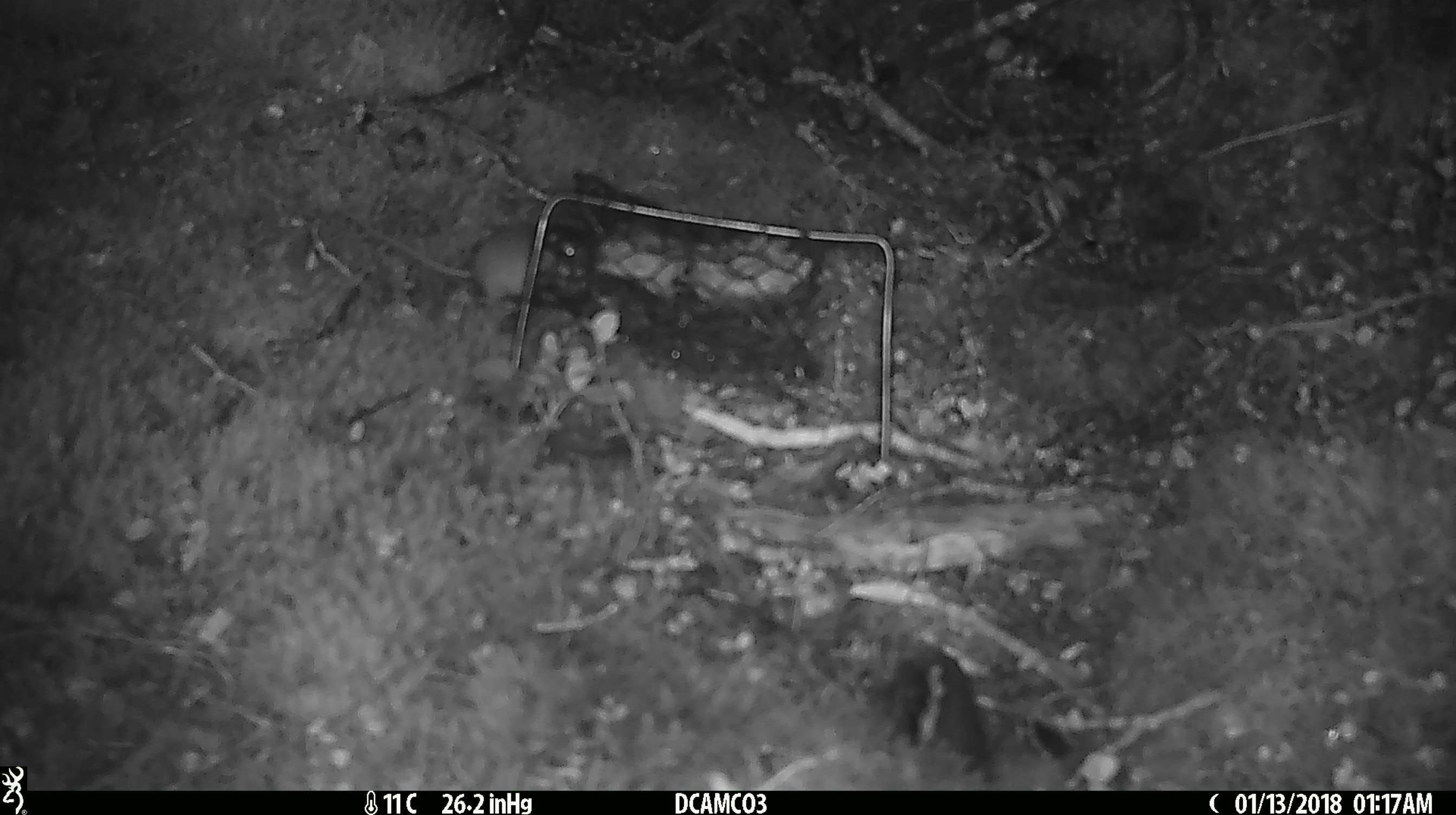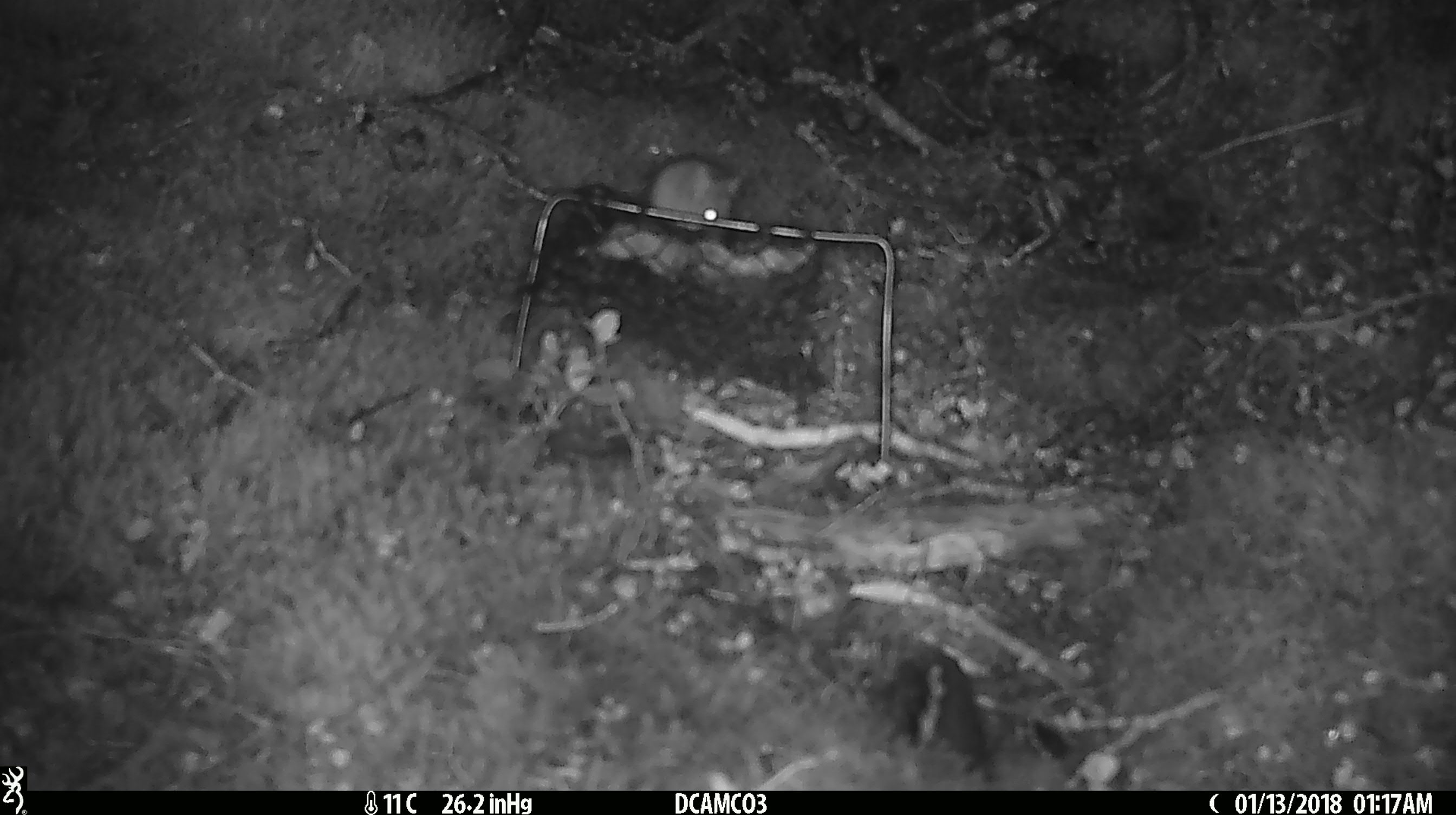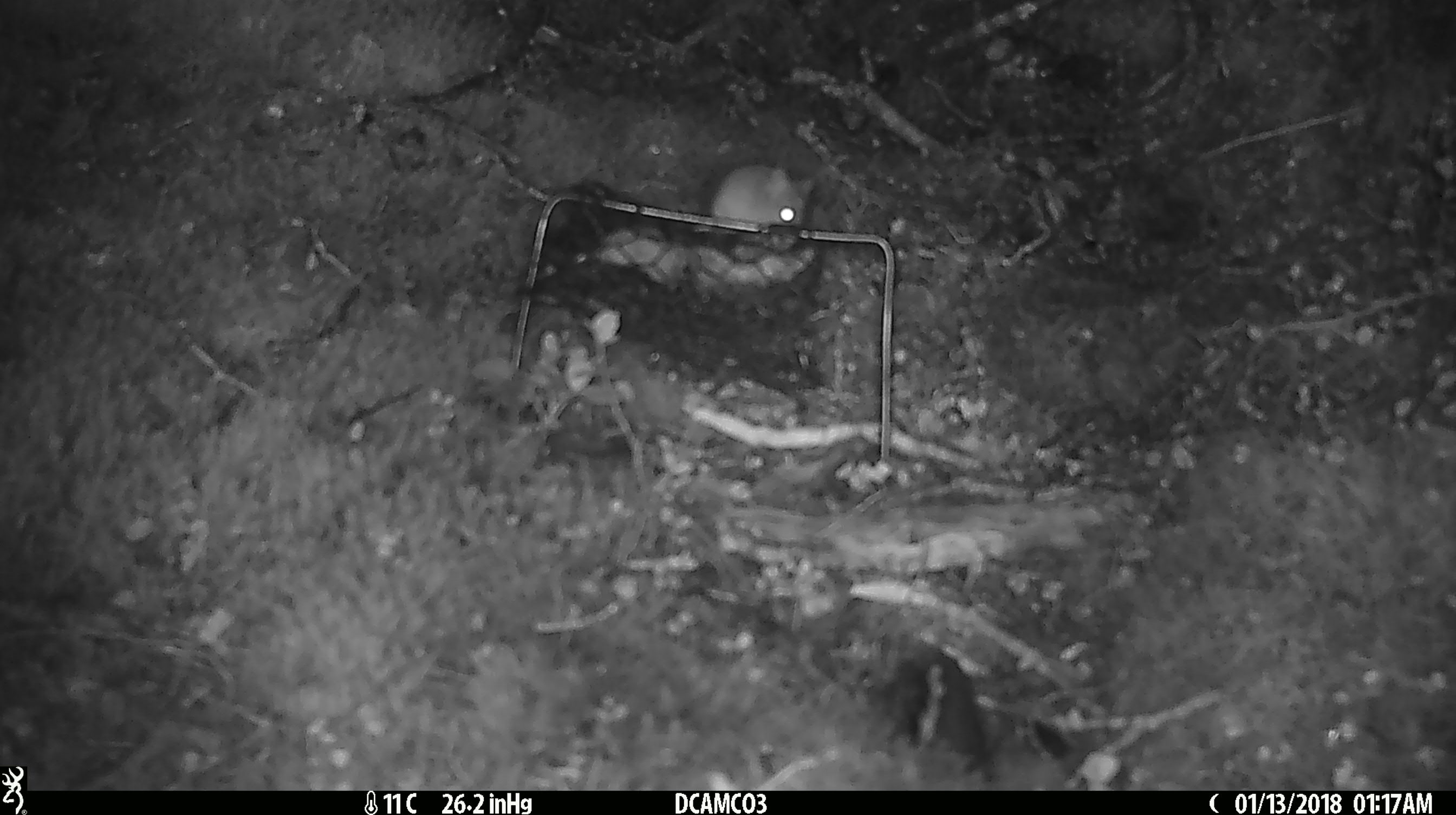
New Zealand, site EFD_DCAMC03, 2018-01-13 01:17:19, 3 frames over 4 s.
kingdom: Animalia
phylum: Chordata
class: Mammalia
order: Rodentia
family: Muridae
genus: Mus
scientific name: Mus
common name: mouse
Mouse (Mus).